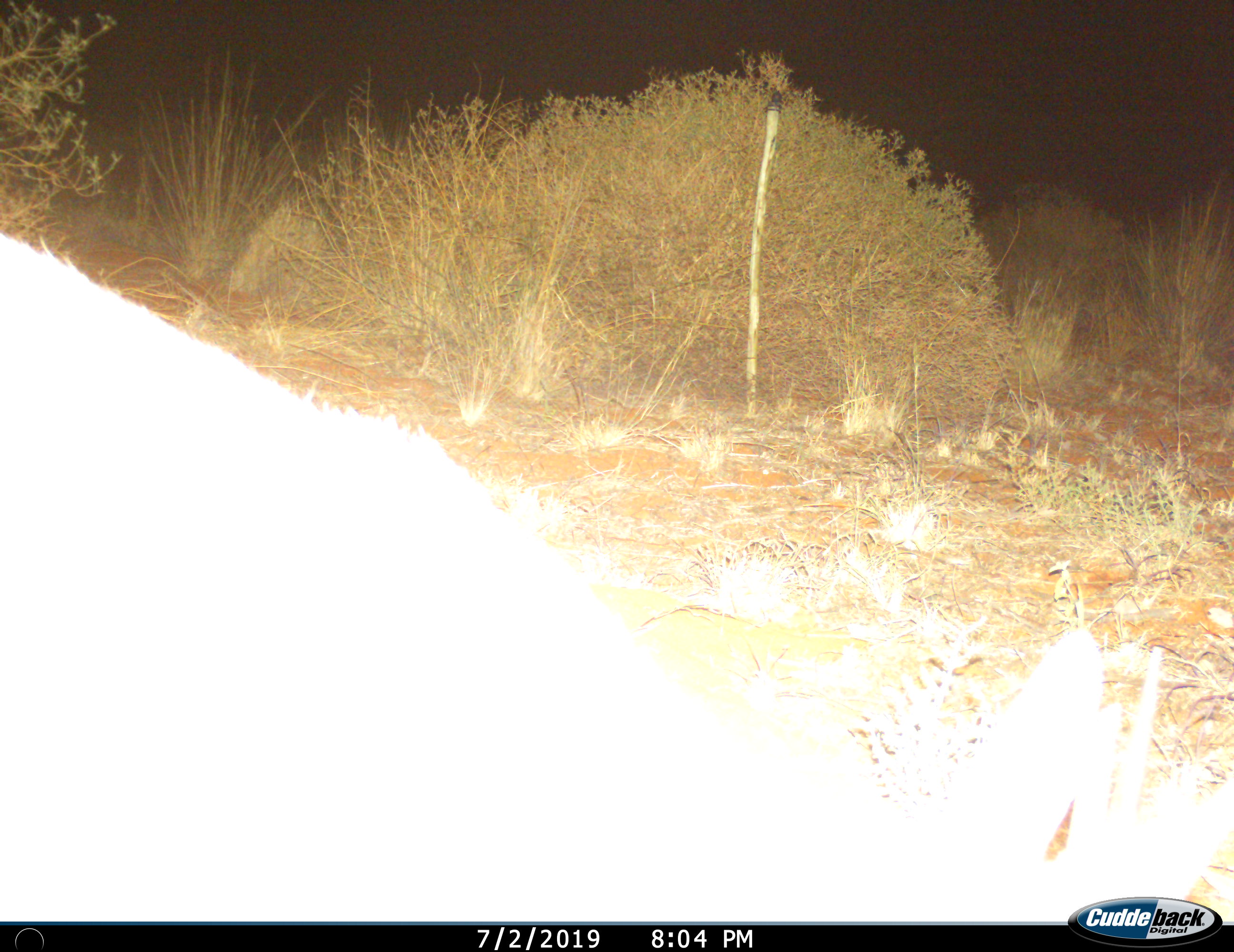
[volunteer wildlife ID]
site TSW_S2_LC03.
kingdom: Animalia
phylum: Chordata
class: Mammalia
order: Artiodactyla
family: Bovidae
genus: Sylvicapra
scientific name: Sylvicapra grimmia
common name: common duiker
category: duikercommongrey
Duikercommongrey (common duiker) (Sylvicapra grimmia), count 1. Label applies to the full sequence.